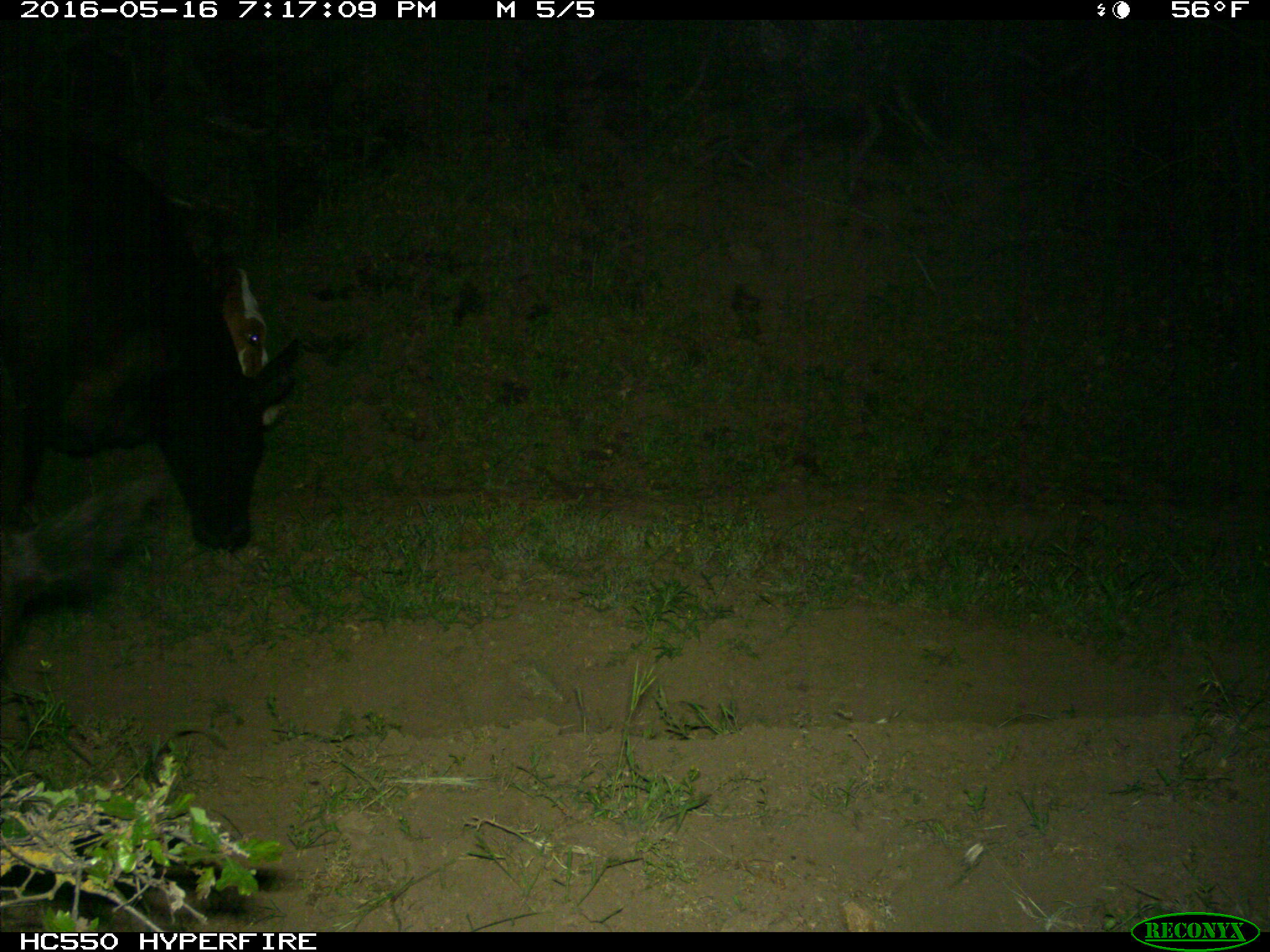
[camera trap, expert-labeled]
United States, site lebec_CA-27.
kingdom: Animalia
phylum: Chordata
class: Mammalia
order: Artiodactyla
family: Bovidae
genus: Bos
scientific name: Bos taurus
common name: domestic cow